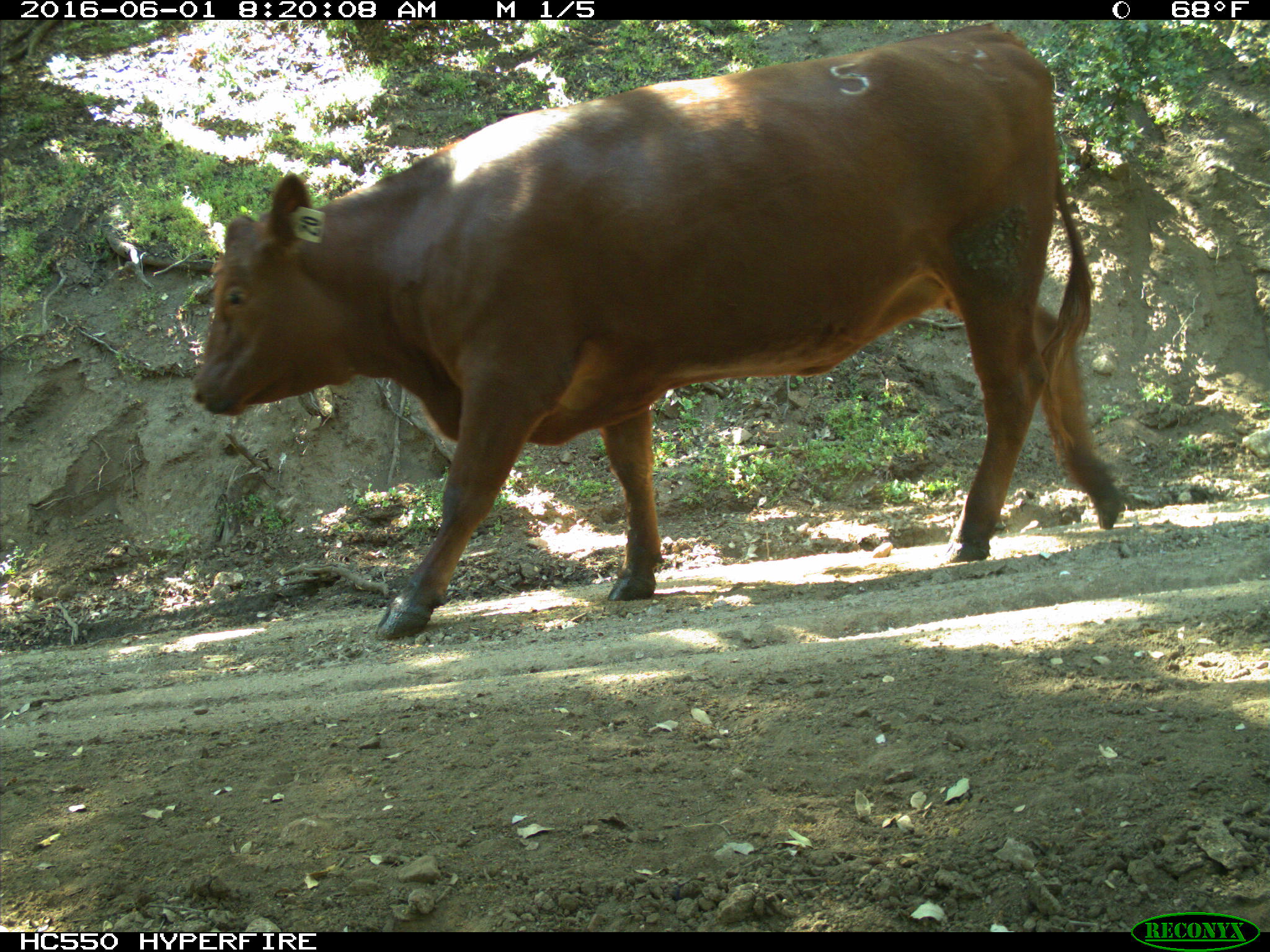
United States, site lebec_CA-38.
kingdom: Animalia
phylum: Chordata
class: Mammalia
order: Artiodactyla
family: Bovidae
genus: Bos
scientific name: Bos taurus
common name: domestic cow